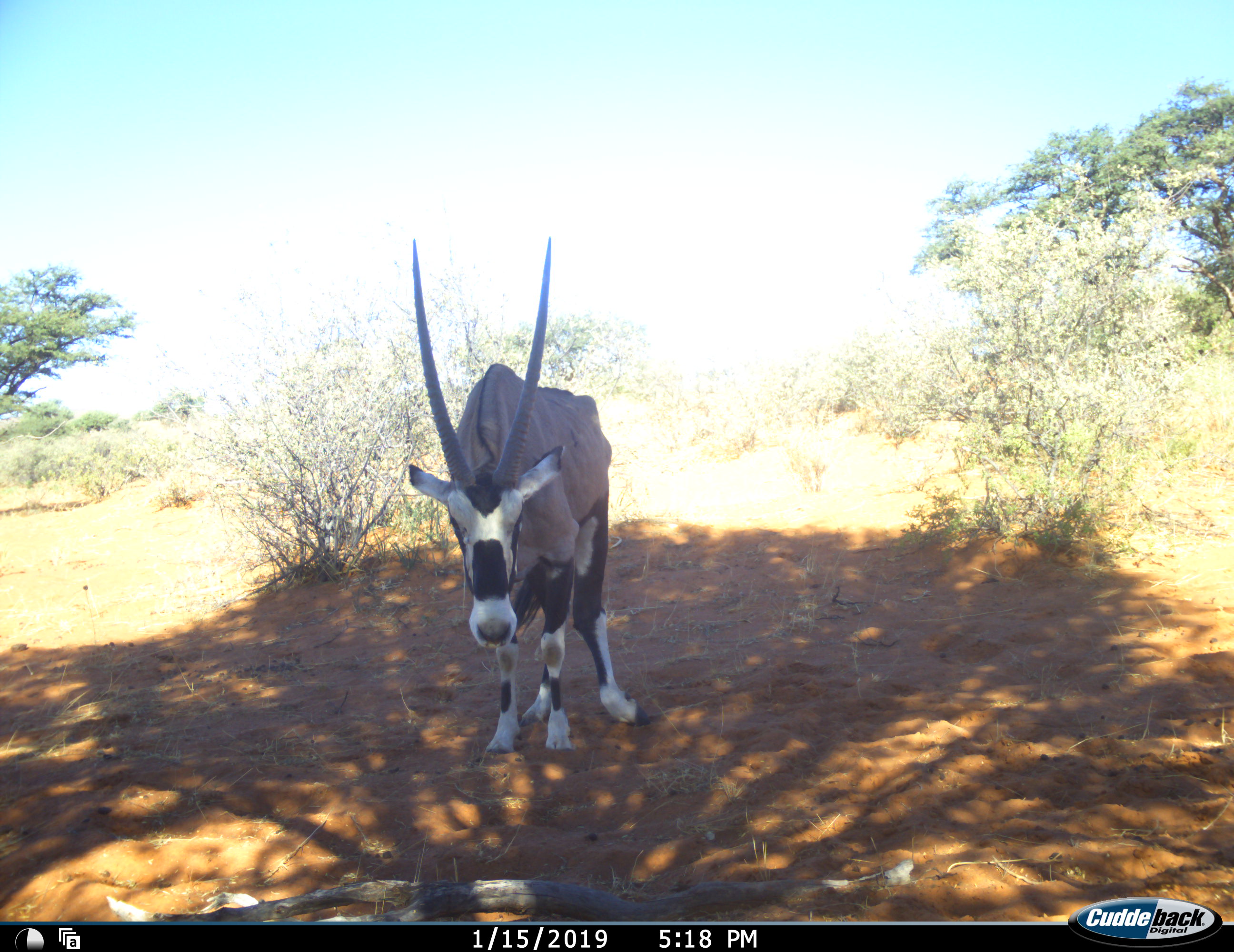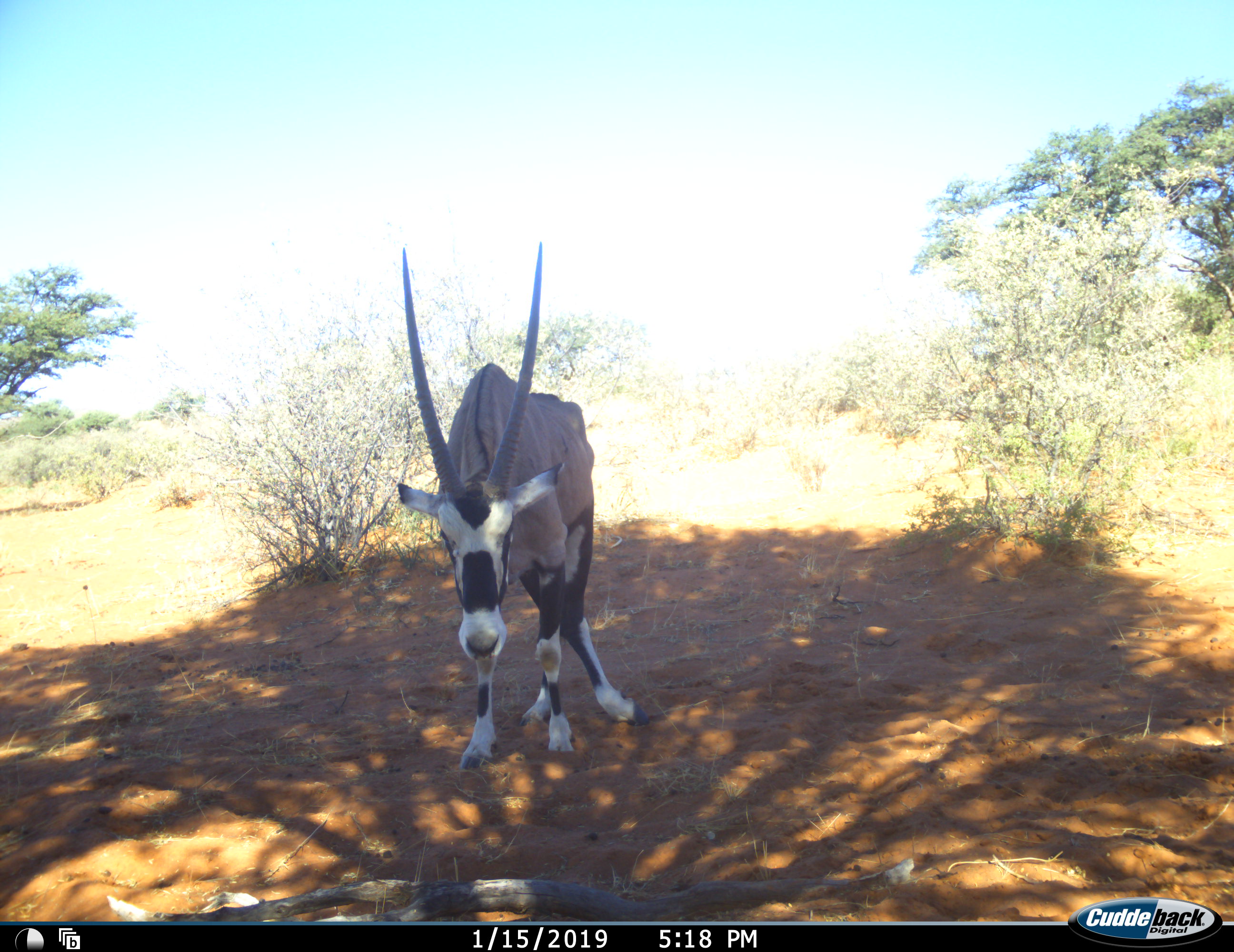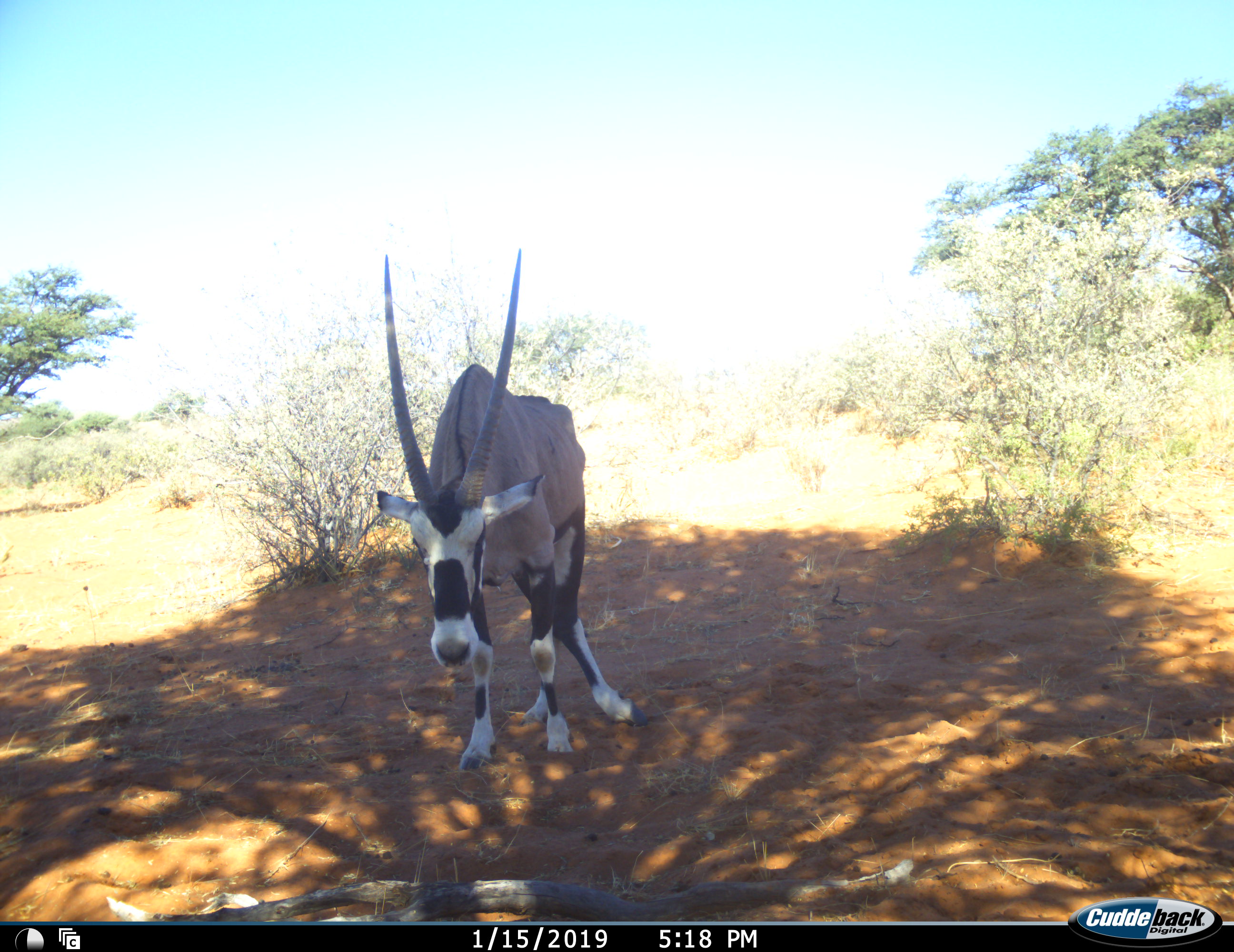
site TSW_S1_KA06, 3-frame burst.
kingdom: Animalia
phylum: Chordata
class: Mammalia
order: Artiodactyla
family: Bovidae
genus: Oryx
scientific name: Oryx gazella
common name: gemsbok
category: oryx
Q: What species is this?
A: Oryx (gemsbok) (Oryx gazella).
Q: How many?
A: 1.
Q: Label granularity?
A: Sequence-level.